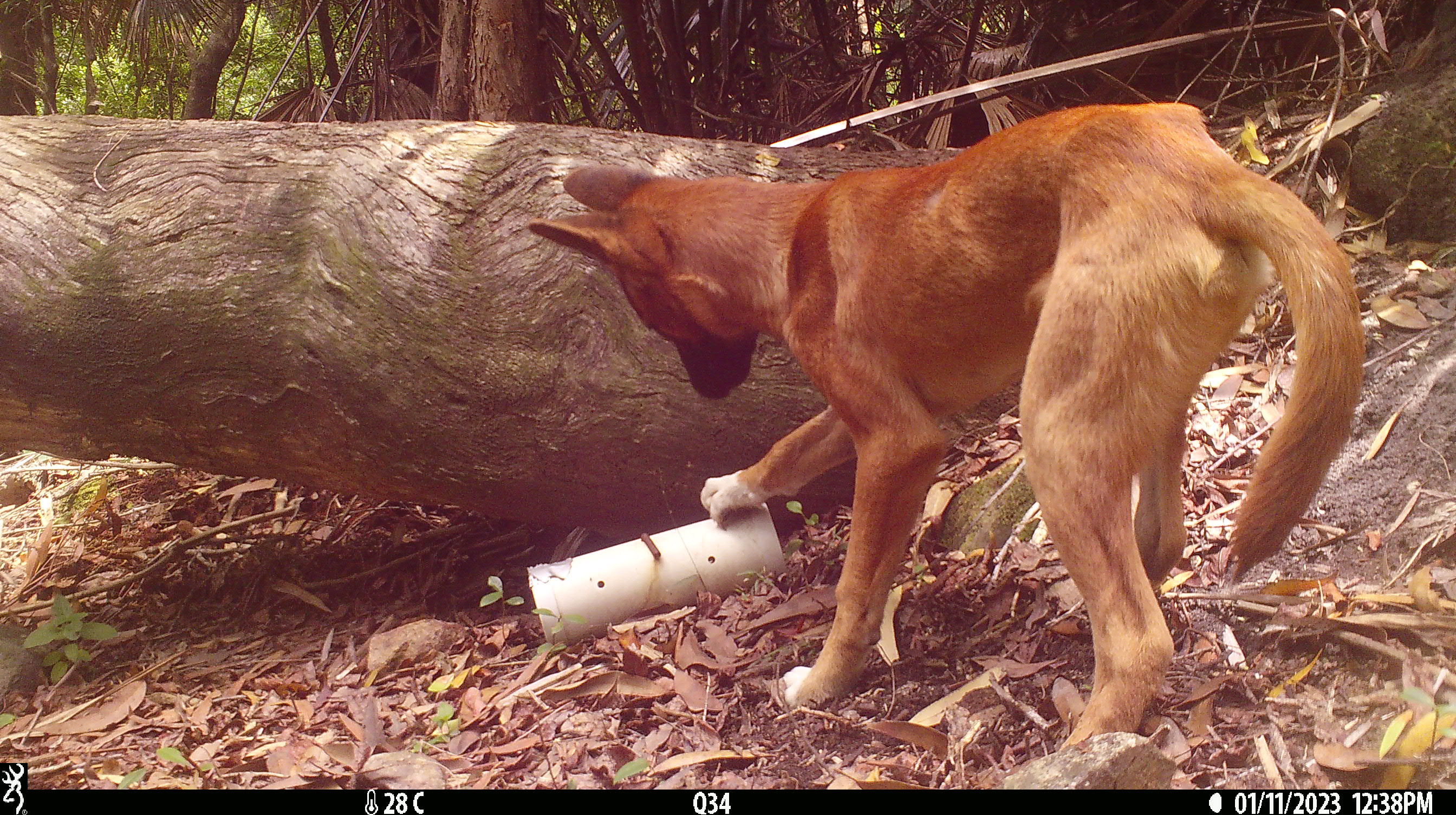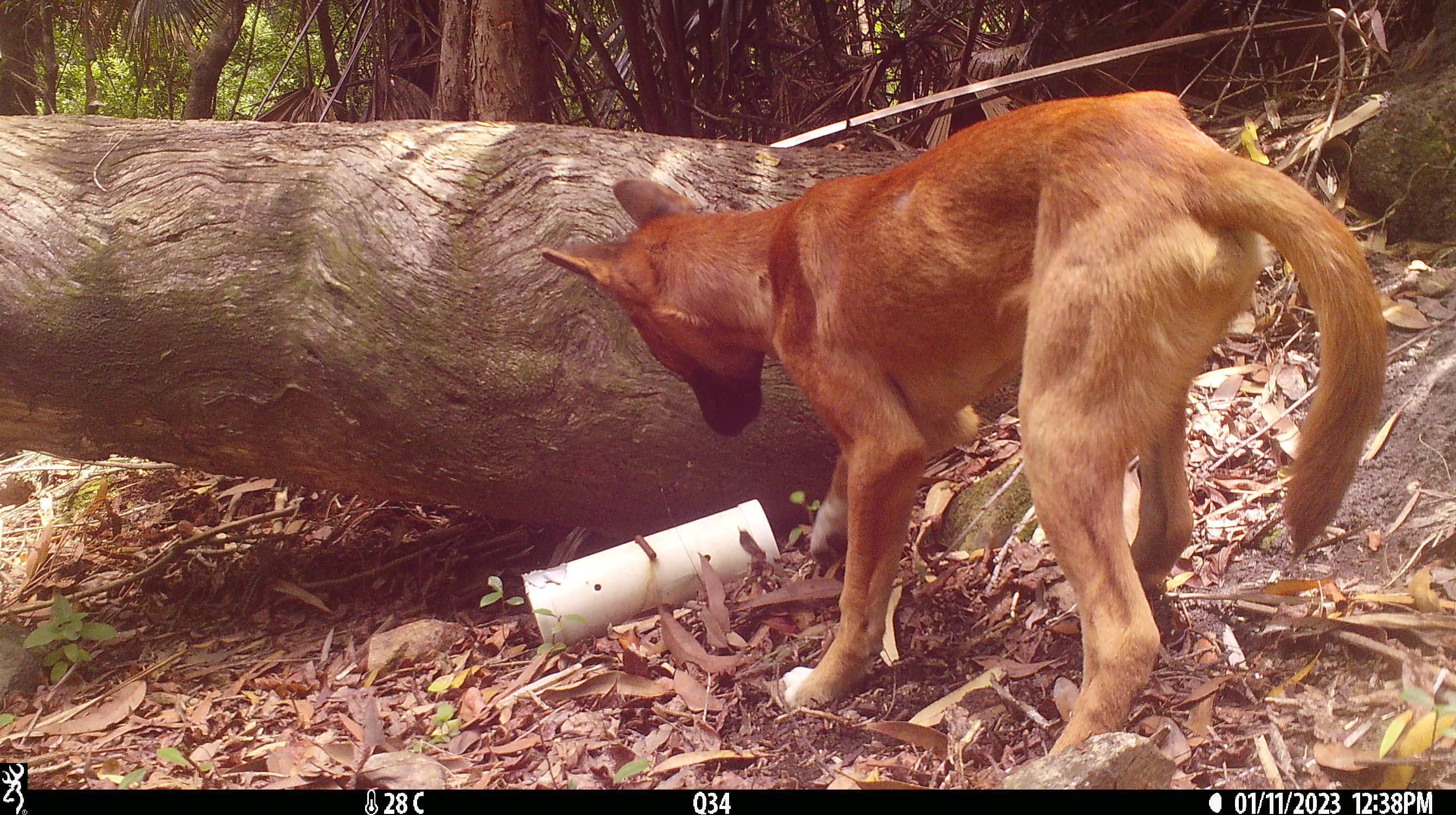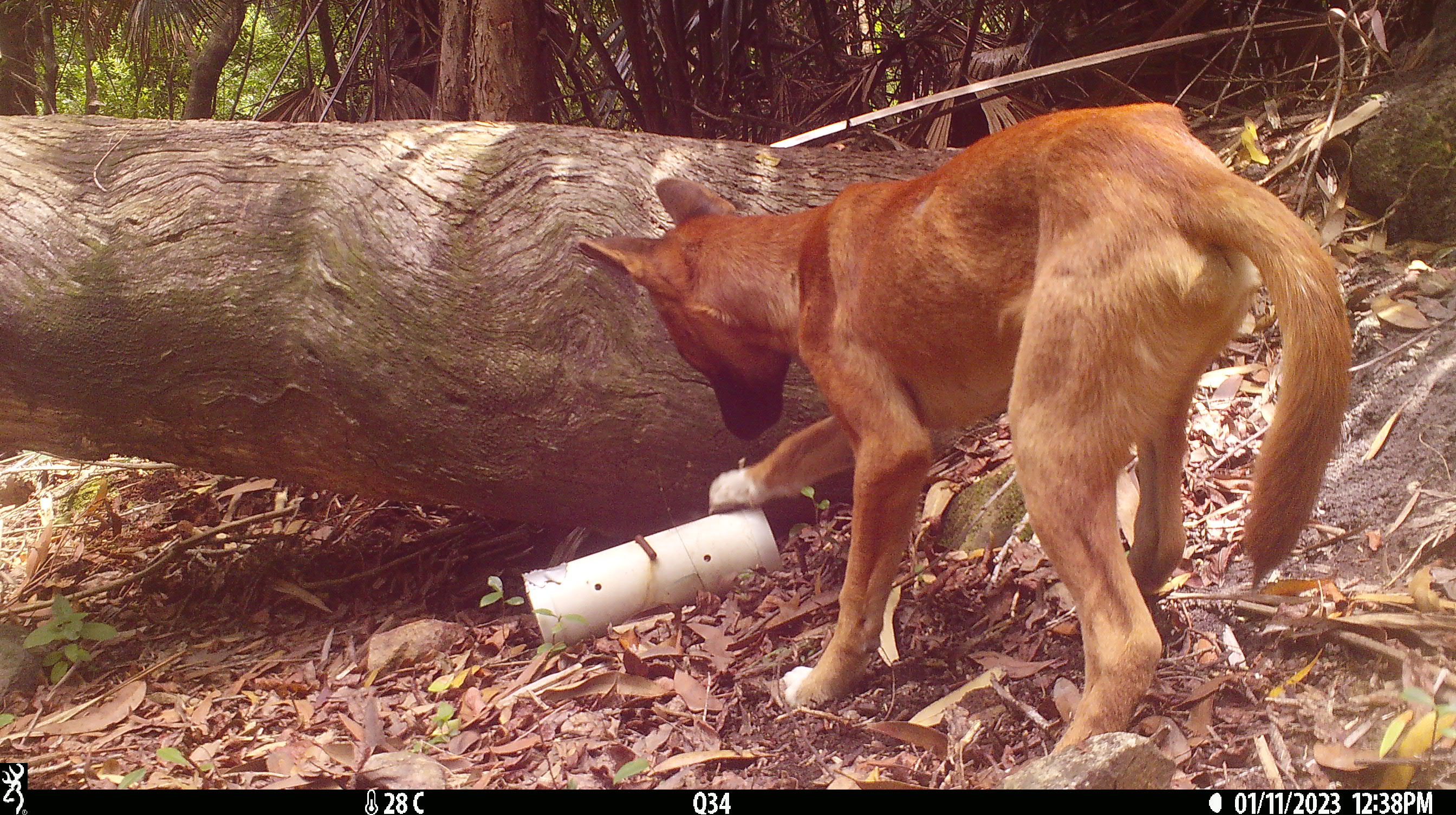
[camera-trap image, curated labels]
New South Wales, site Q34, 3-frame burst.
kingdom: Animalia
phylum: Chordata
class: Mammalia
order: Carnivora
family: Canidae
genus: Canis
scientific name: Canis familiaris dingo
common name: dingo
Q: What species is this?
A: Dingo (Canis familiaris dingo).